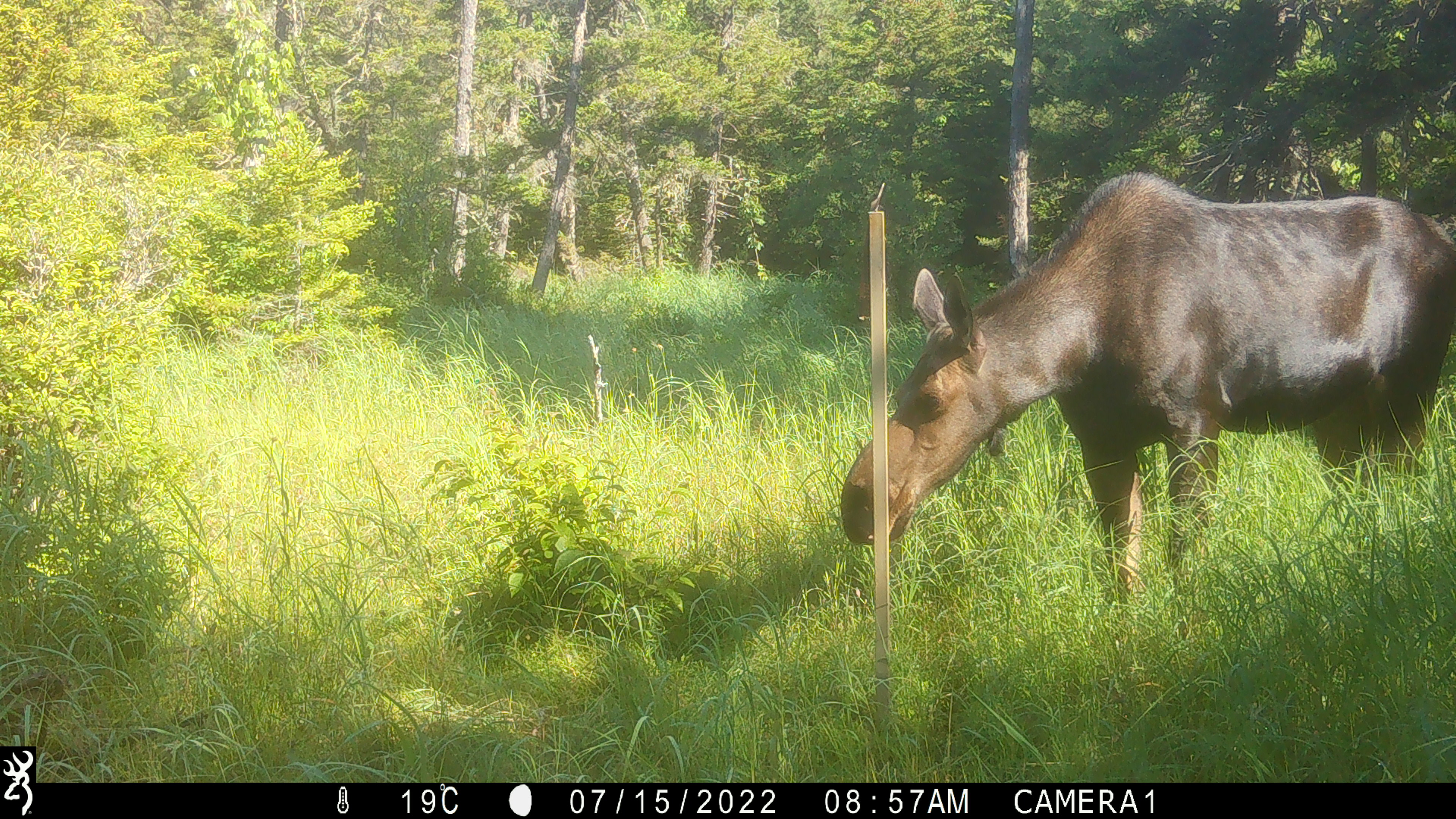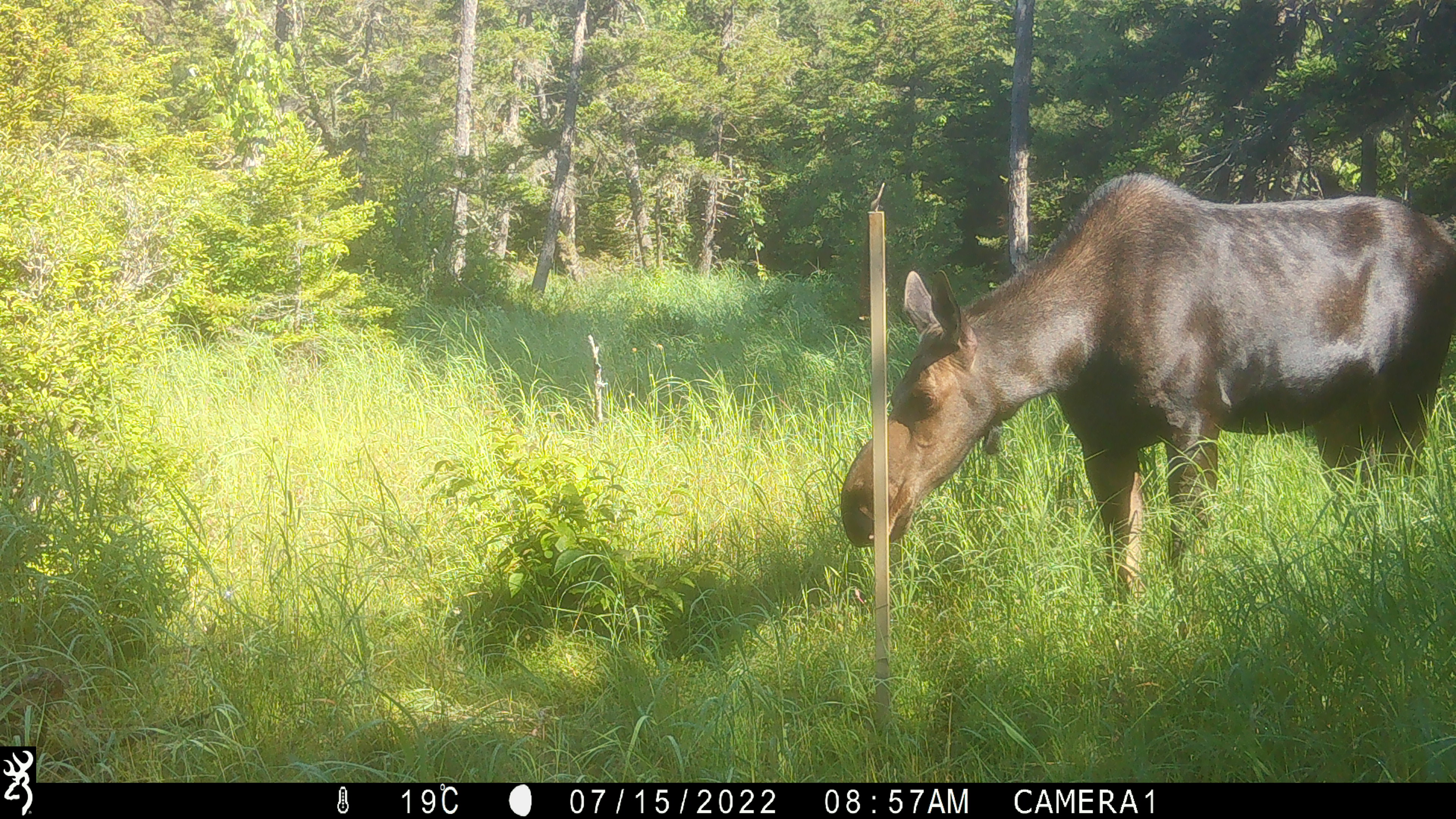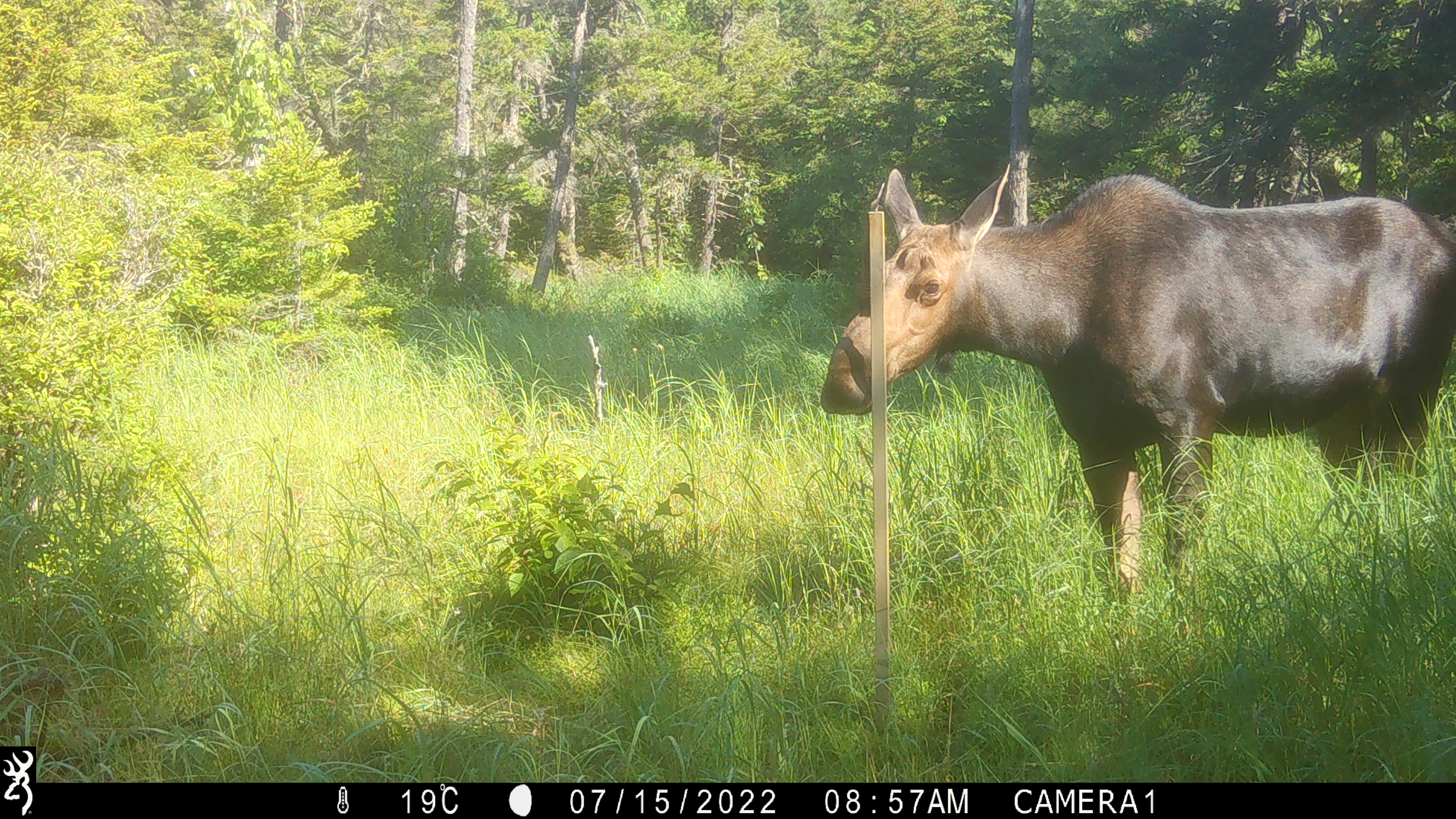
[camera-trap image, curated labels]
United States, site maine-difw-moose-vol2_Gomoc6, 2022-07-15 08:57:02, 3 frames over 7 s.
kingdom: Animalia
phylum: Chordata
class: Mammalia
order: Artiodactyla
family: Cervidae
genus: Alces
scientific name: Alces alces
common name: moose